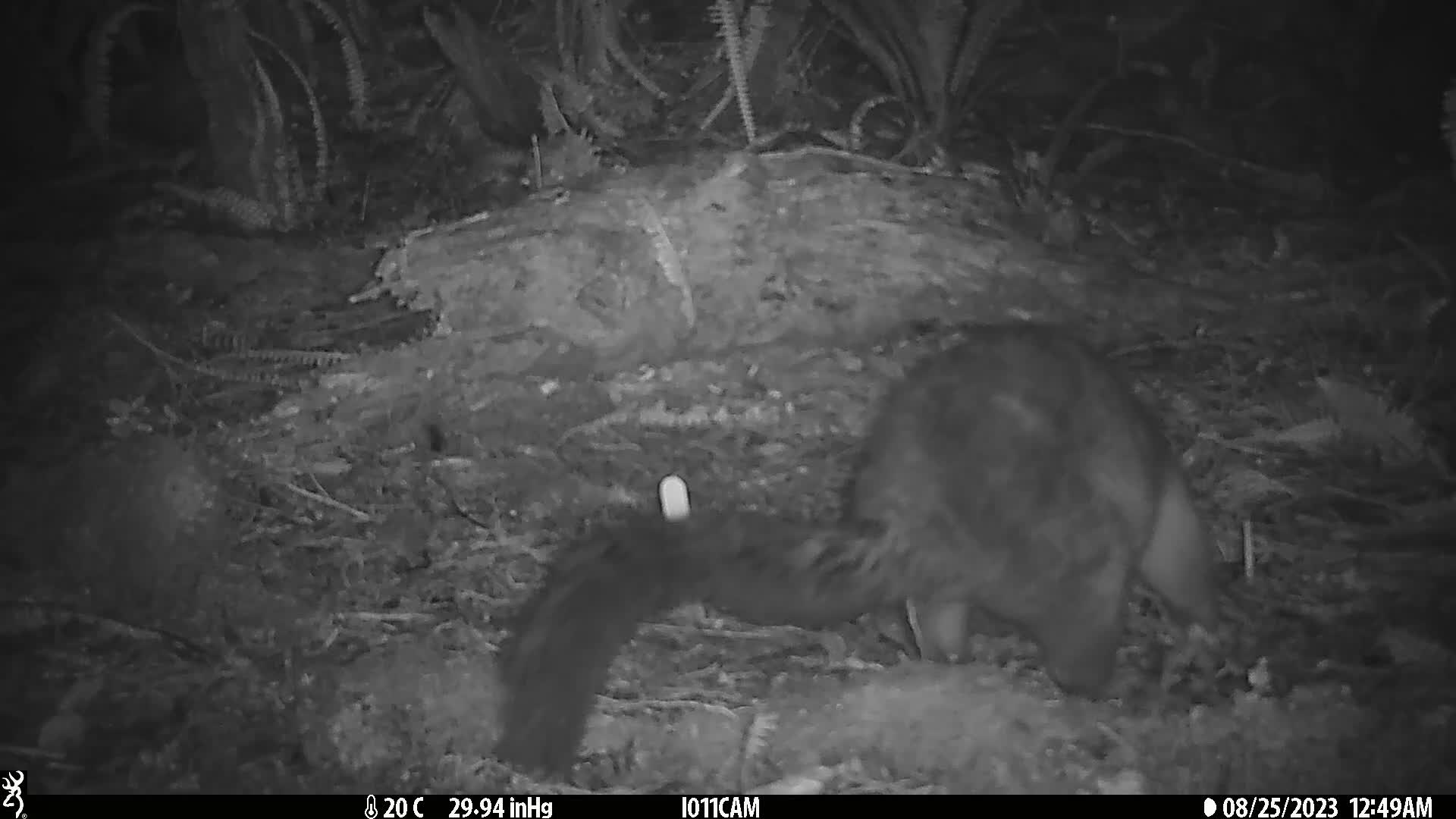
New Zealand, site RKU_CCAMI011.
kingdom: Animalia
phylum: Chordata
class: Mammalia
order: Diprotodontia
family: Phalangeridae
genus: Trichosurus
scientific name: Trichosurus vulpecula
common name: common brushtail possum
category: possum